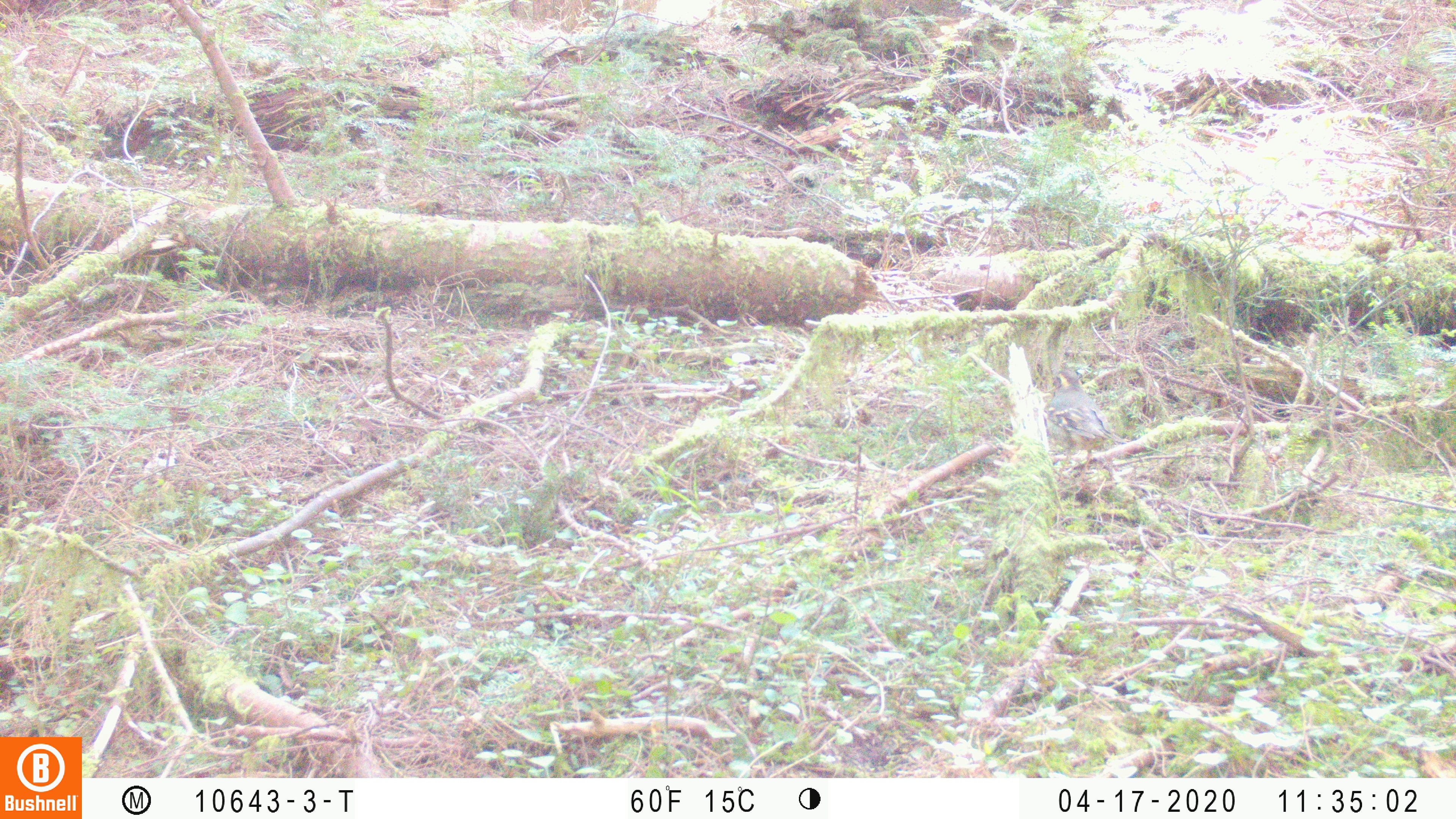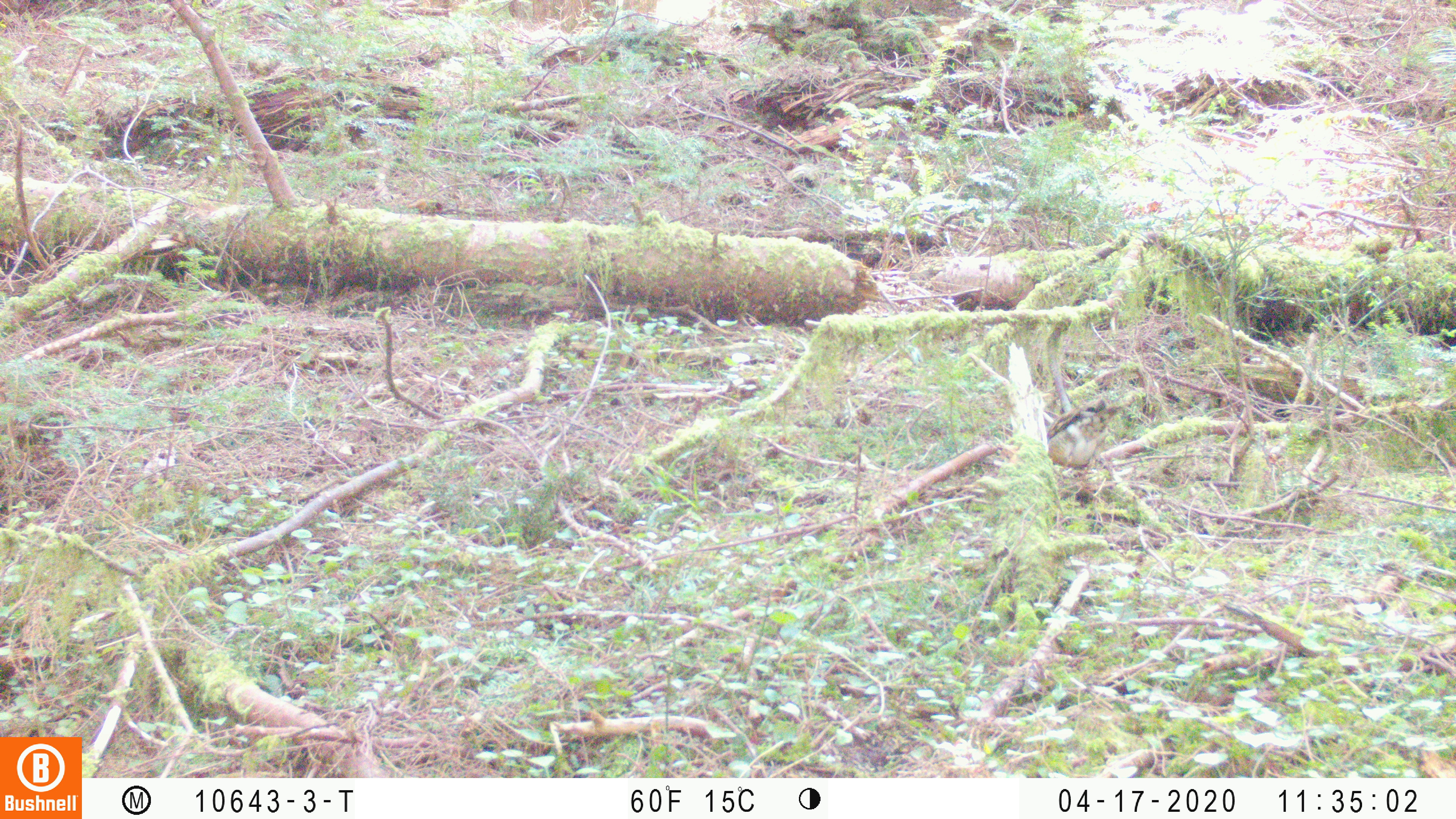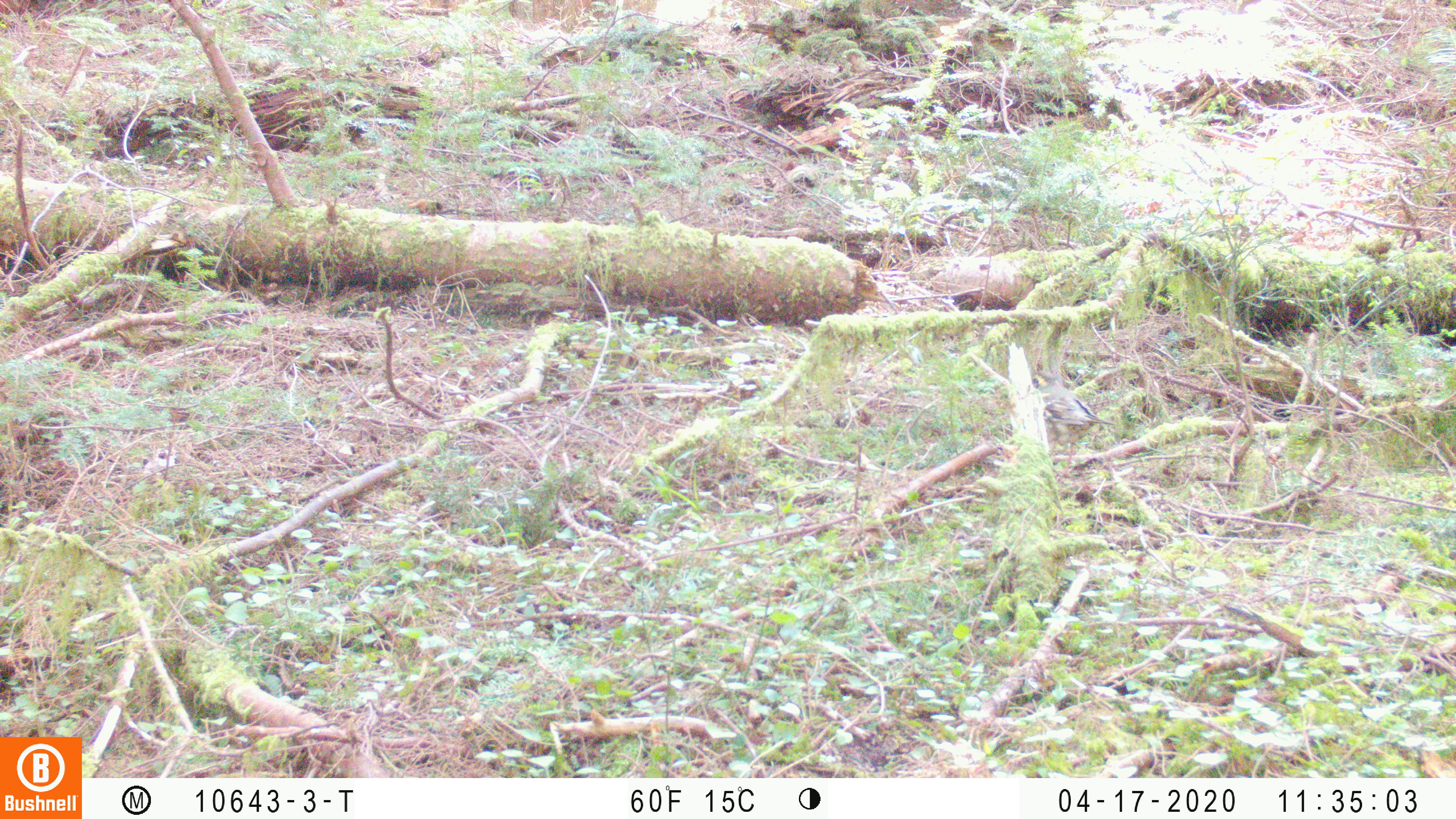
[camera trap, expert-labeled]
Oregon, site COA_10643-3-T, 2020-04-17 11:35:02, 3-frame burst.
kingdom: Animalia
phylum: Chordata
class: Aves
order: Passeriformes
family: Turdidae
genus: Ixoreus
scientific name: Ixoreus naevius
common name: varied thrush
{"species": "varied thrush (Ixoreus naevius)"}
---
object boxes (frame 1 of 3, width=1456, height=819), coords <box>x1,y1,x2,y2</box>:
varied thrush: <box>1037,361,1116,475</box>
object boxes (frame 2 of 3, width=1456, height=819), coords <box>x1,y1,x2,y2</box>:
varied thrush: <box>1046,391,1111,481</box>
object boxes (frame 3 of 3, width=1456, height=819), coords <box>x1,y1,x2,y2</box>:
varied thrush: <box>1031,364,1107,468</box>